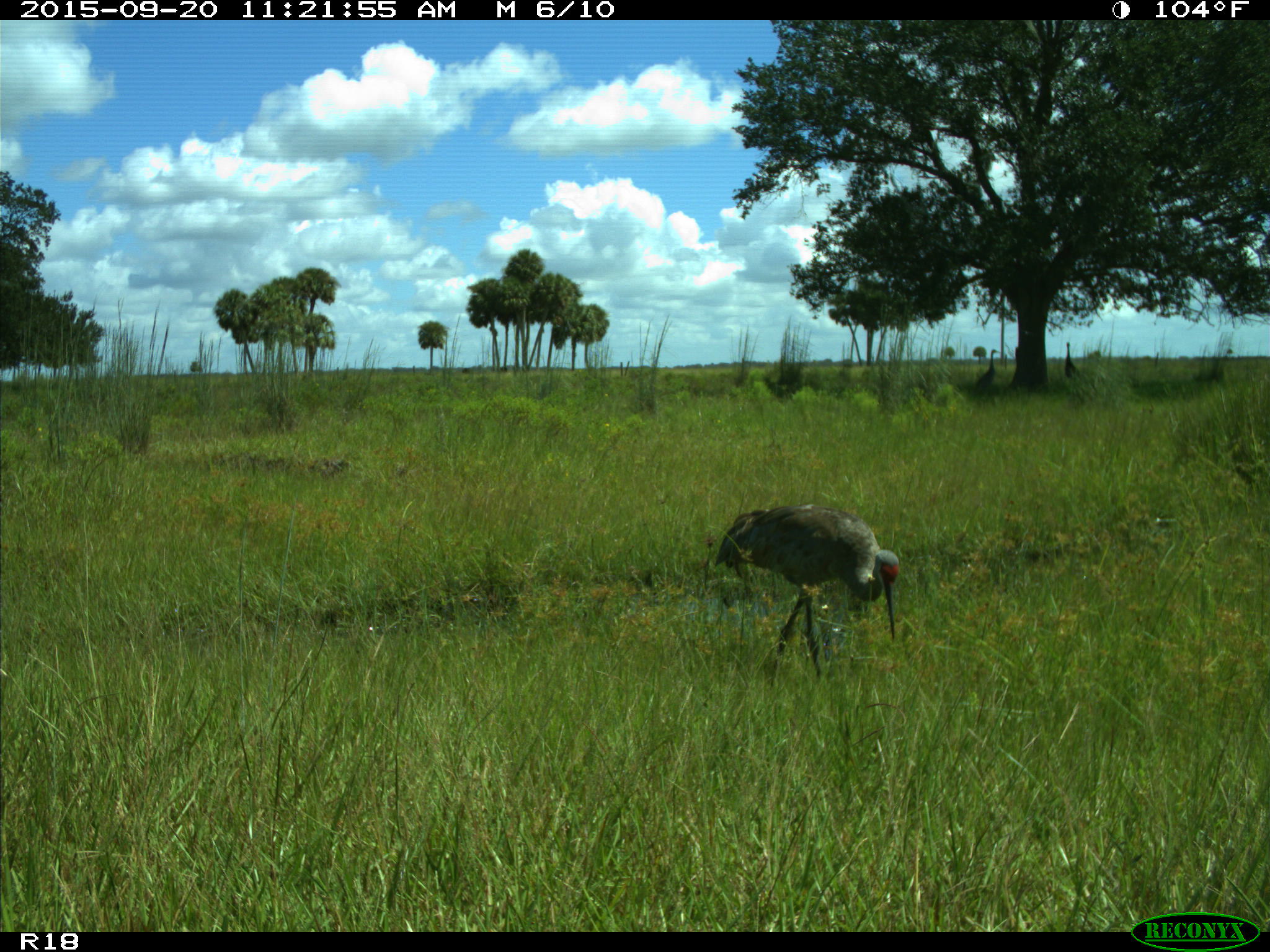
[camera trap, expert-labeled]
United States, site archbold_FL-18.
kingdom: Animalia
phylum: Chordata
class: Aves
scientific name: Aves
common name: birds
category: unidentified bird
Unidentified bird (birds) (Aves).